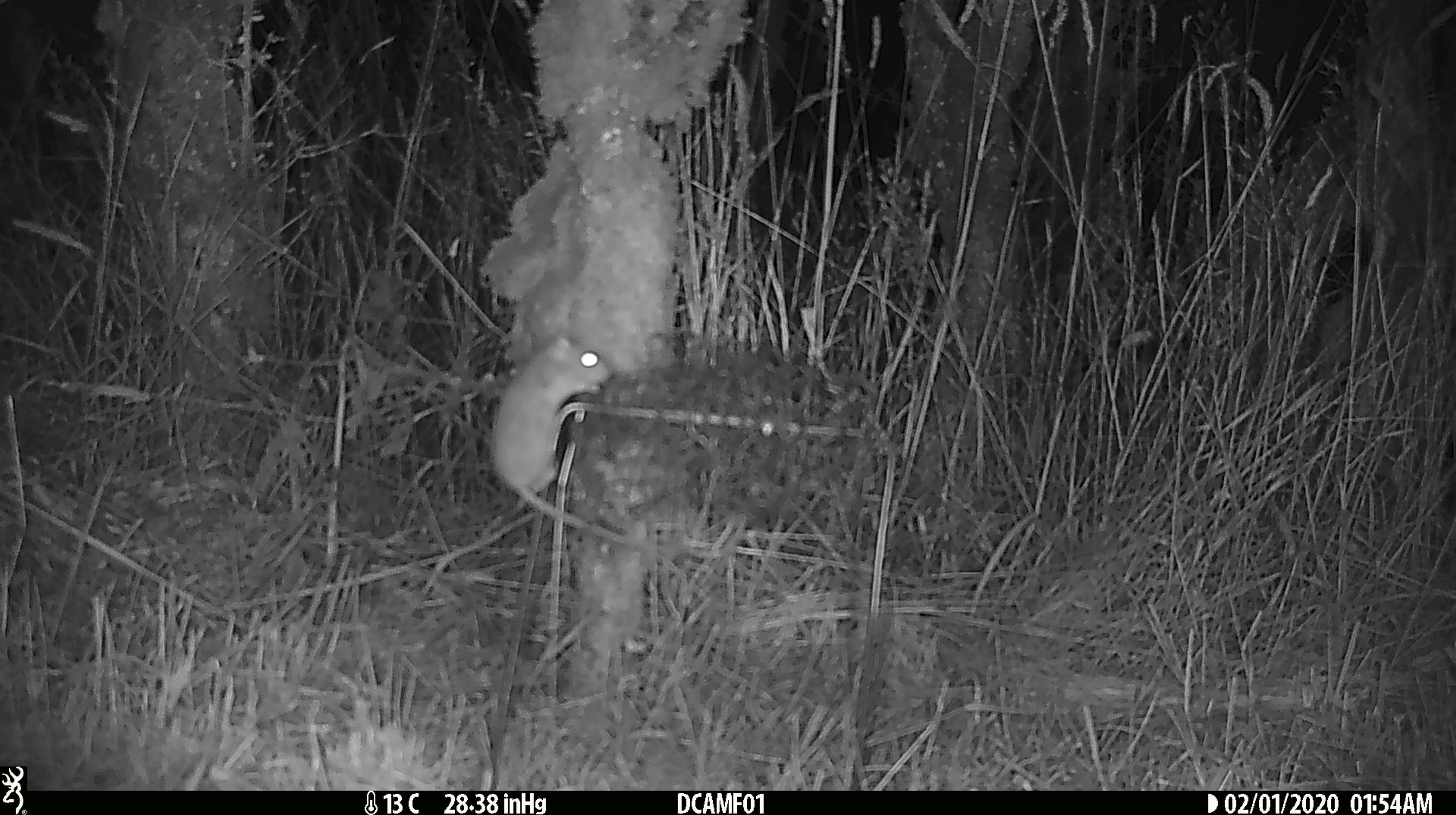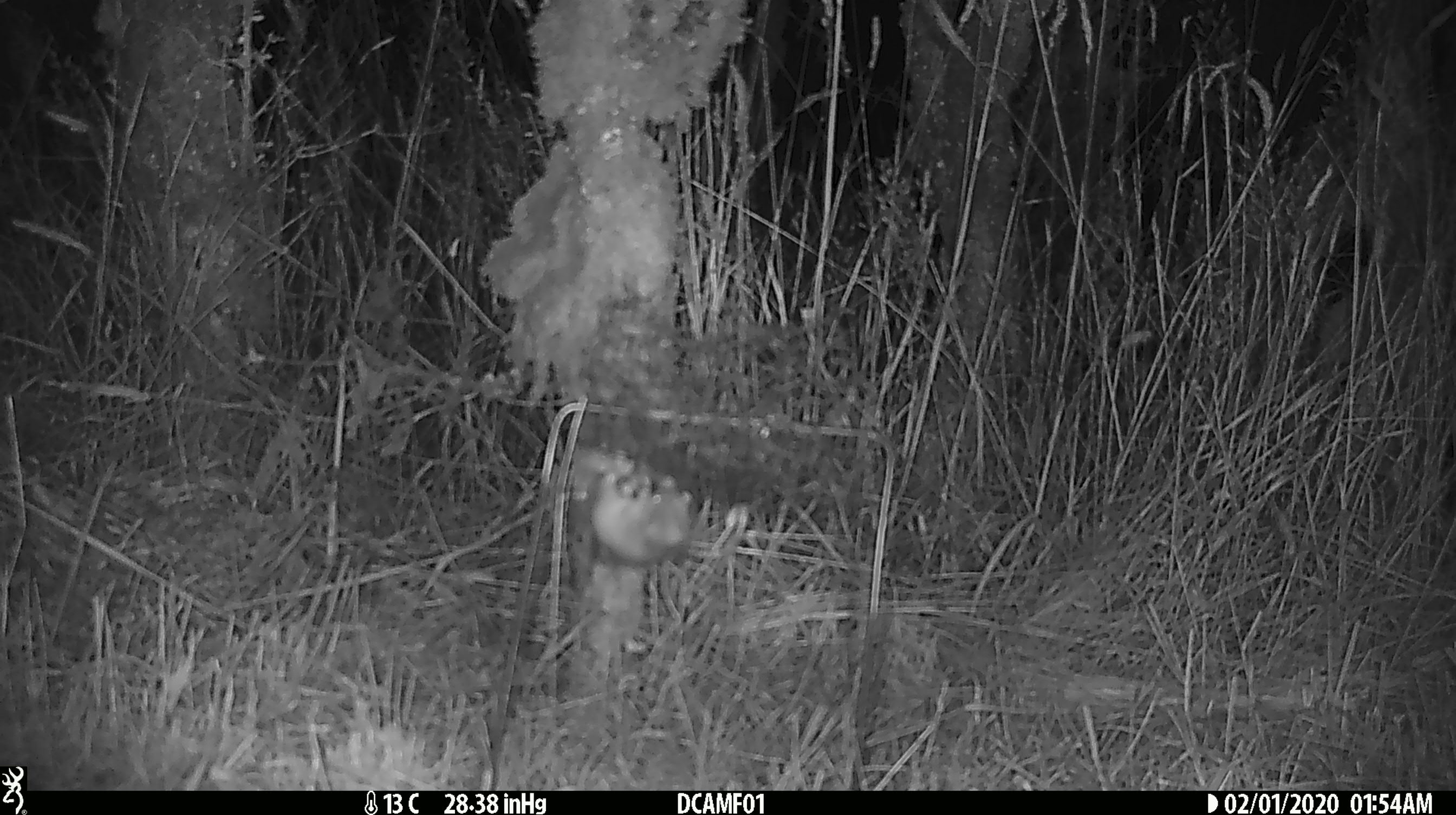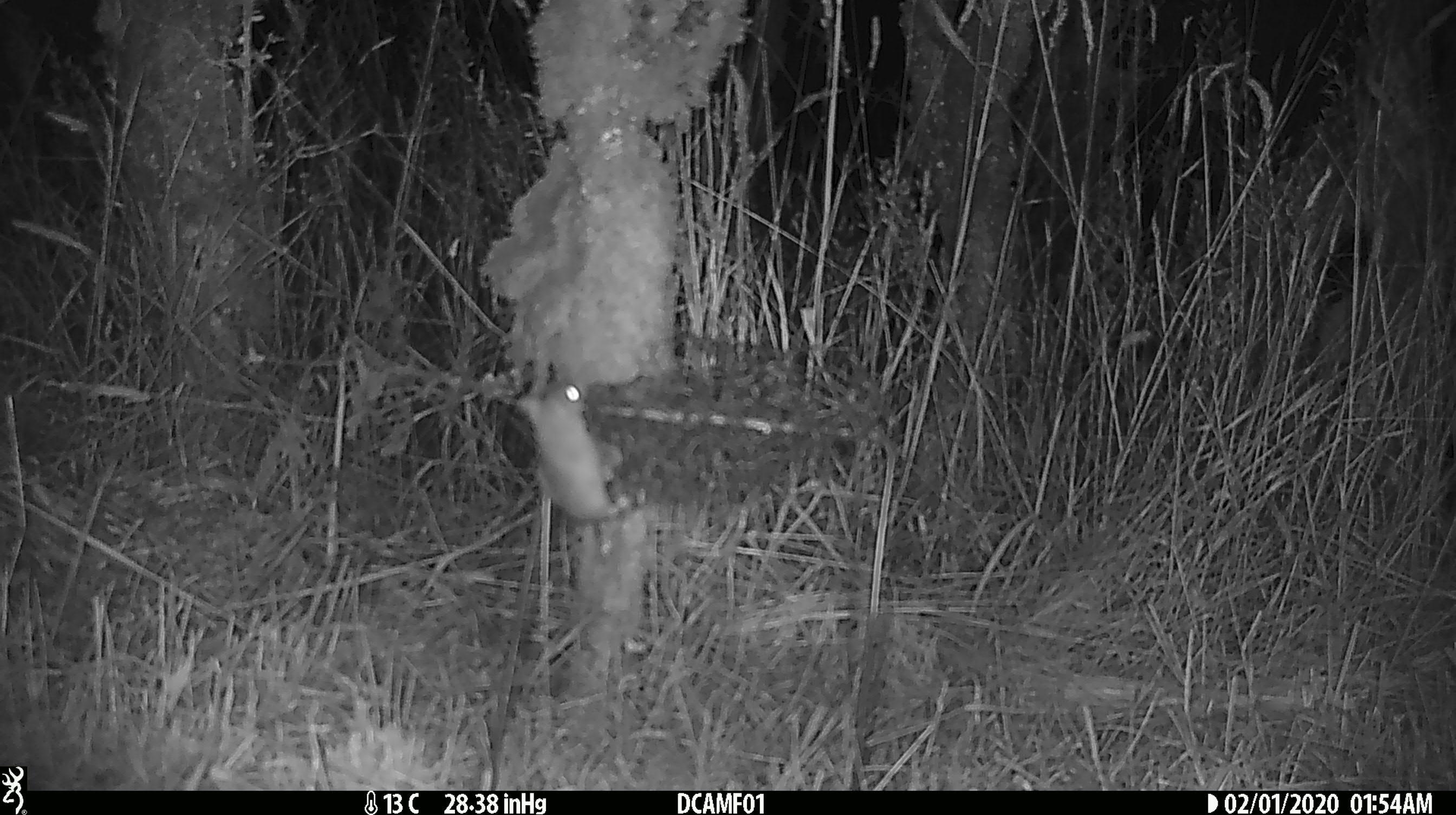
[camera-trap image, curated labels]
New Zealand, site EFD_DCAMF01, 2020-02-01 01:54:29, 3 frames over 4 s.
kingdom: Animalia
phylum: Chordata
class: Mammalia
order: Rodentia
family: Muridae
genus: Mus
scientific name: Mus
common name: mouse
Mouse (Mus).